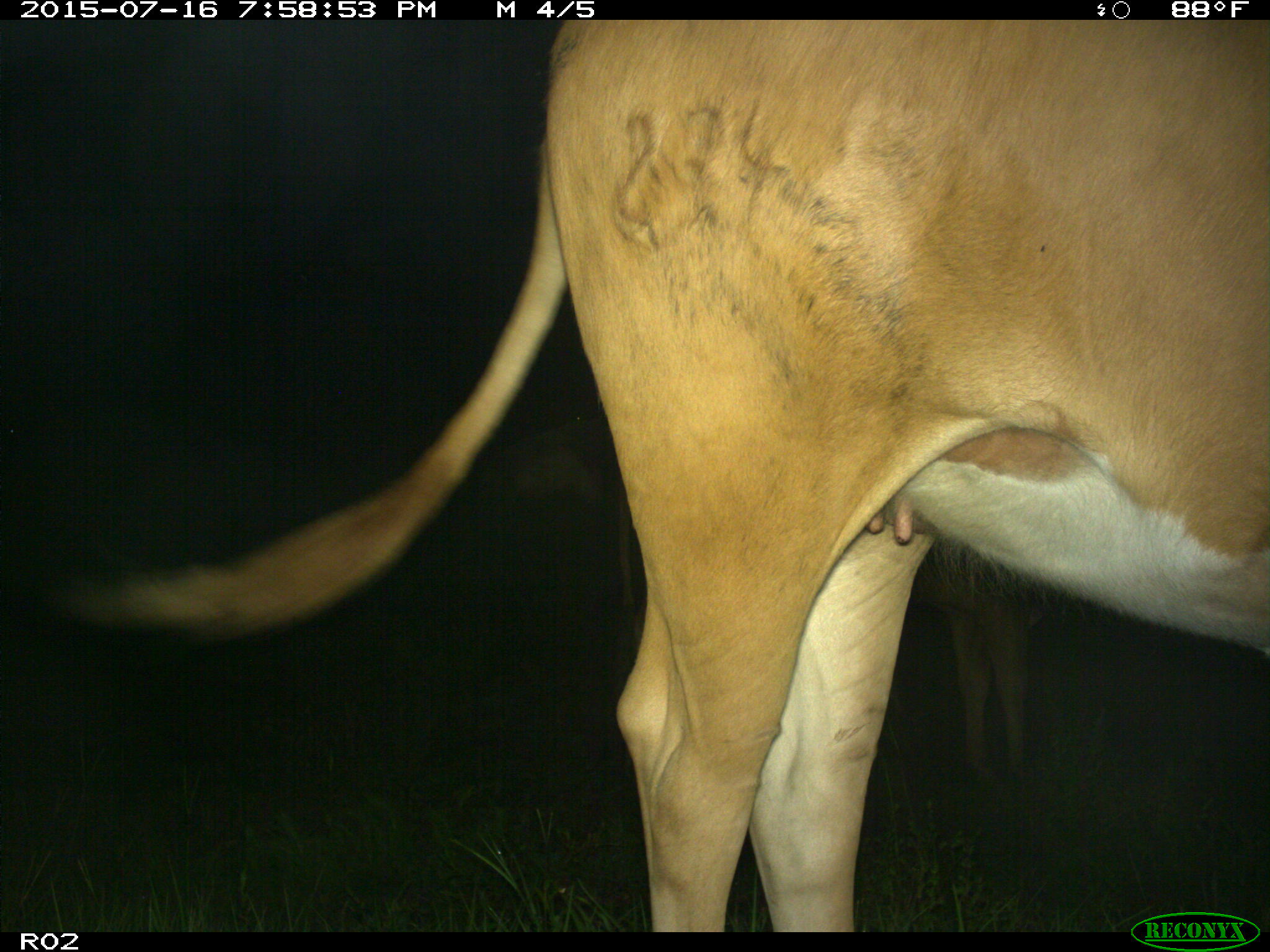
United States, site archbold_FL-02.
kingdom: Animalia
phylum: Chordata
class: Mammalia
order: Artiodactyla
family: Bovidae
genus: Bos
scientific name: Bos taurus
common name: domestic cow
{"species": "Bos taurus (domestic cow)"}